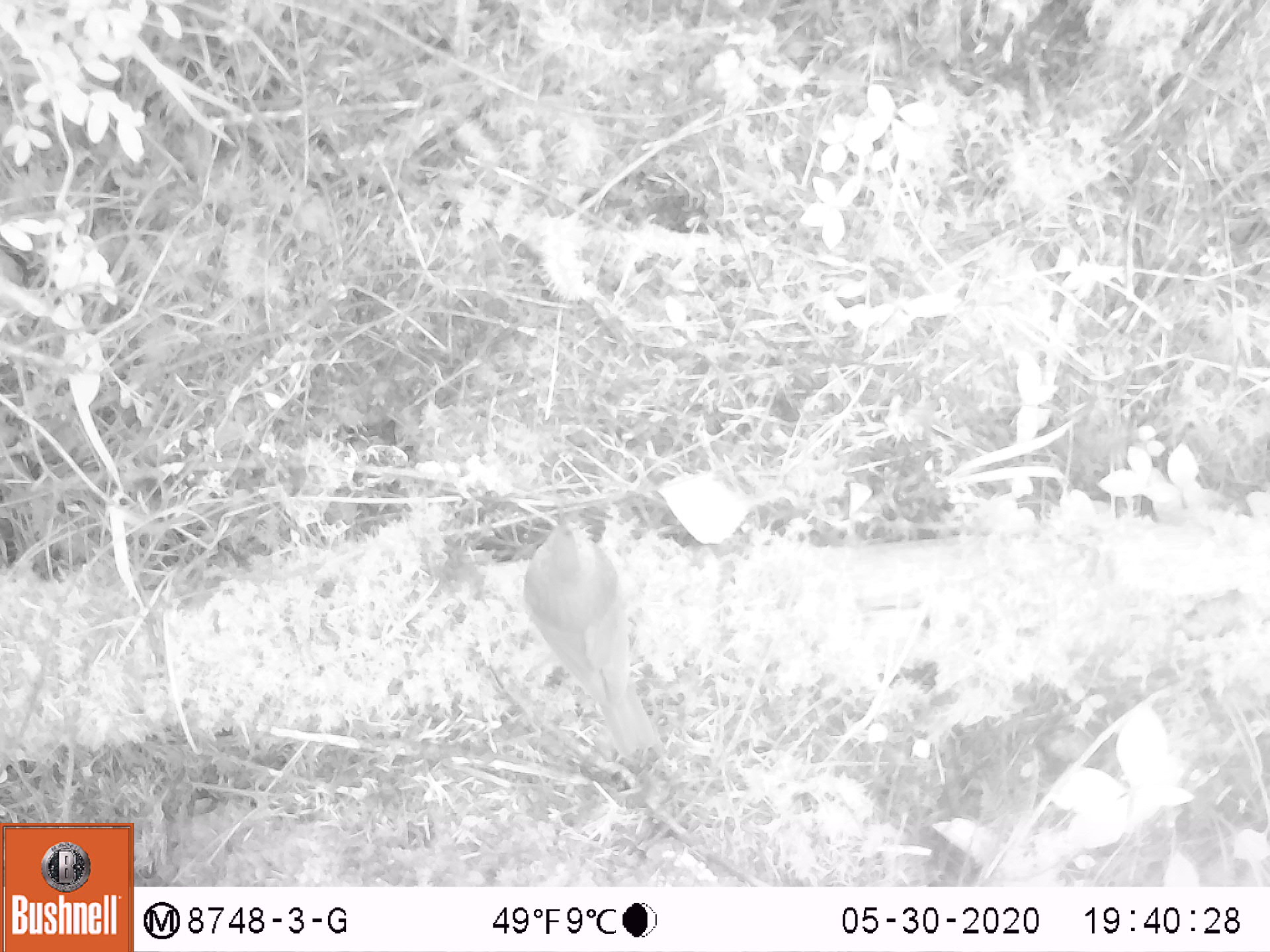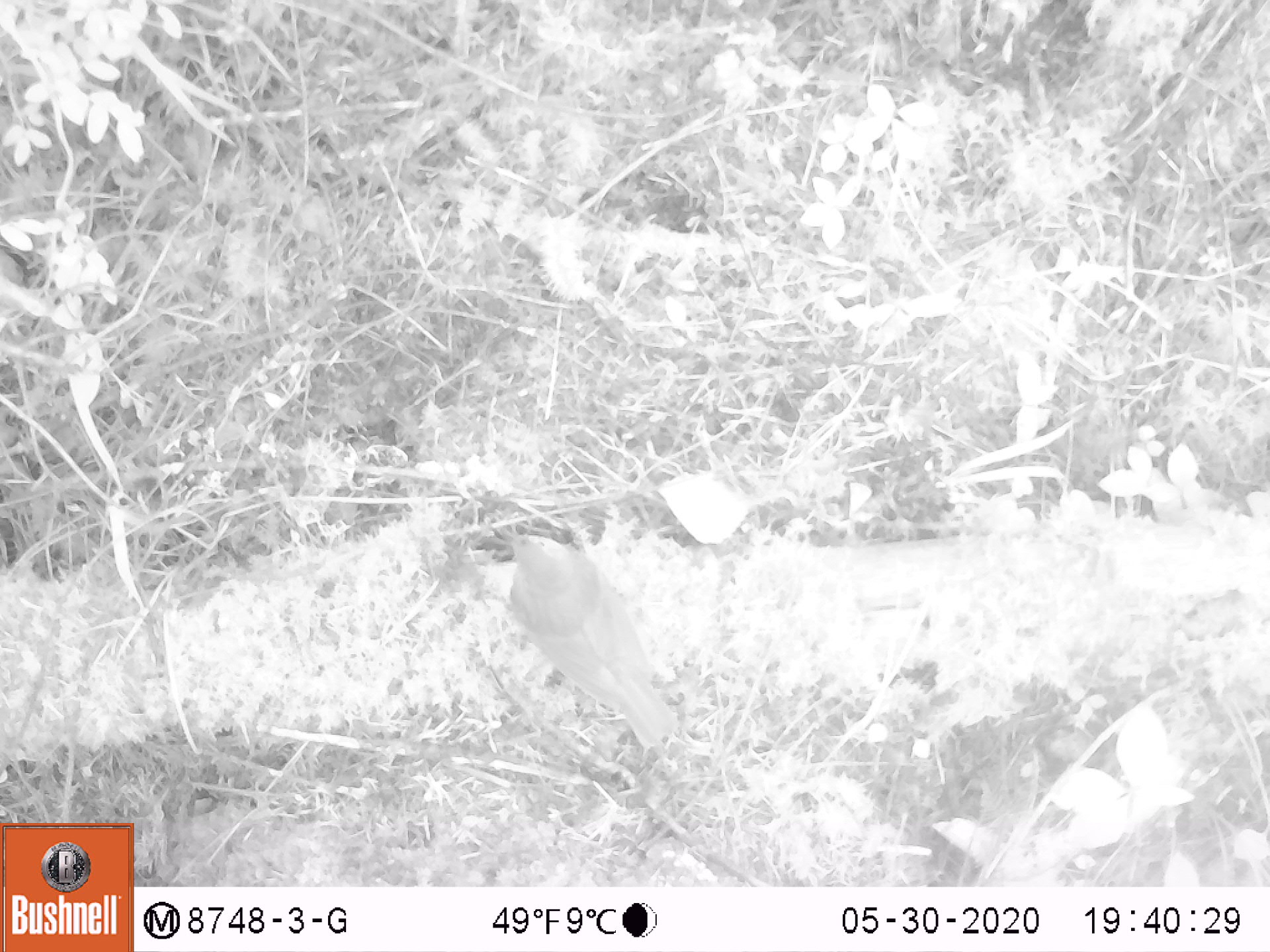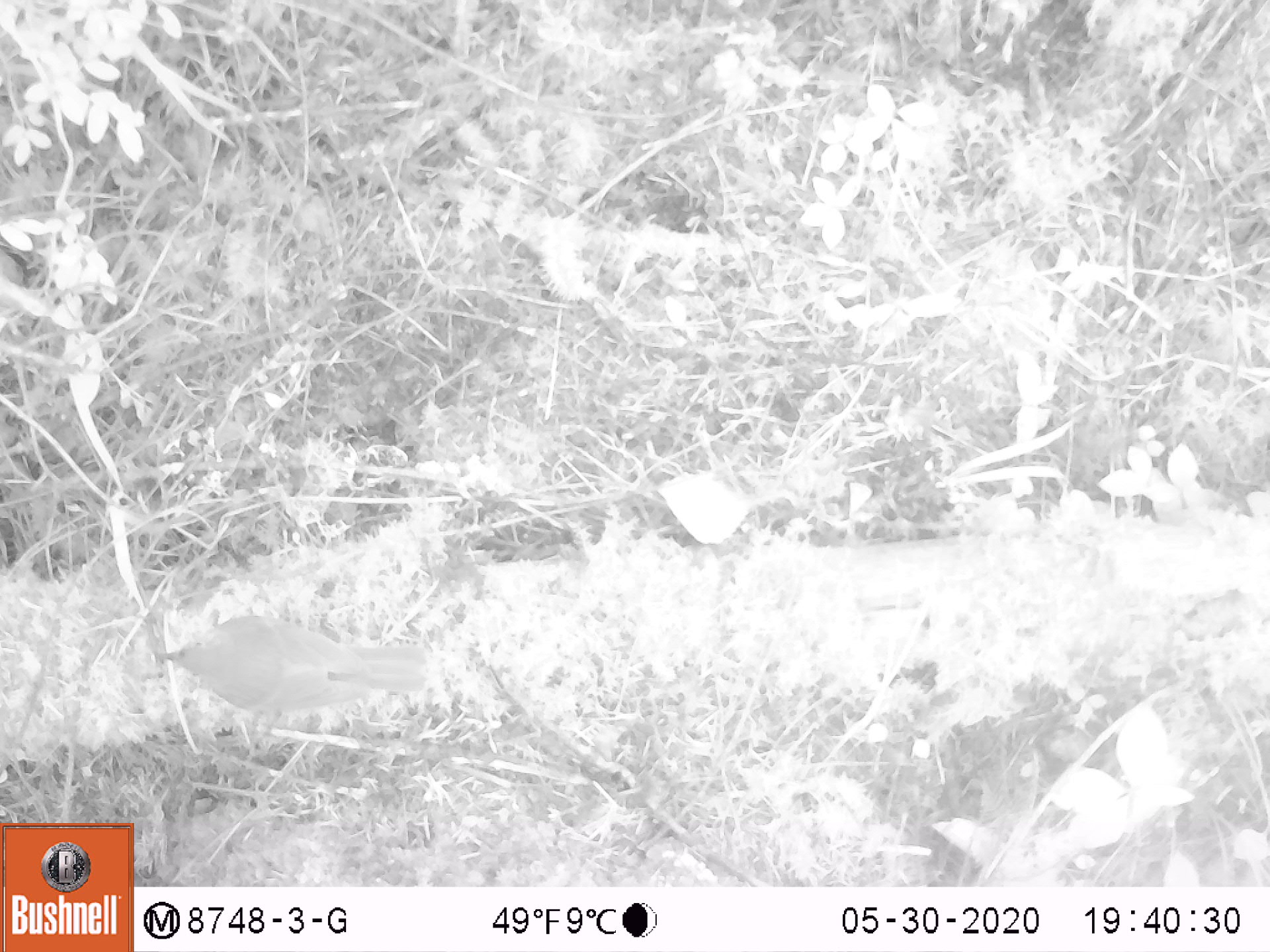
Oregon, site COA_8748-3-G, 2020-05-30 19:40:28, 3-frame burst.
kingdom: Animalia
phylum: Chordata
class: Aves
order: Passeriformes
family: Turdidae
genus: Catharus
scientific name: Catharus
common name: brown thrushes and nightingale-thrushes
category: catharus species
Catharus species (brown thrushes and nightingale-thrushes) (Catharus).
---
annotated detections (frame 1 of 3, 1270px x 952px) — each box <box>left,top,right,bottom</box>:
catharus species: <box>520,502,669,764</box>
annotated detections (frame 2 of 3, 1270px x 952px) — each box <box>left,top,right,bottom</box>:
catharus species: <box>492,524,686,763</box>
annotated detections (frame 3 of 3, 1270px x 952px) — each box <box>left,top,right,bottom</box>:
catharus species: <box>150,611,441,724</box>